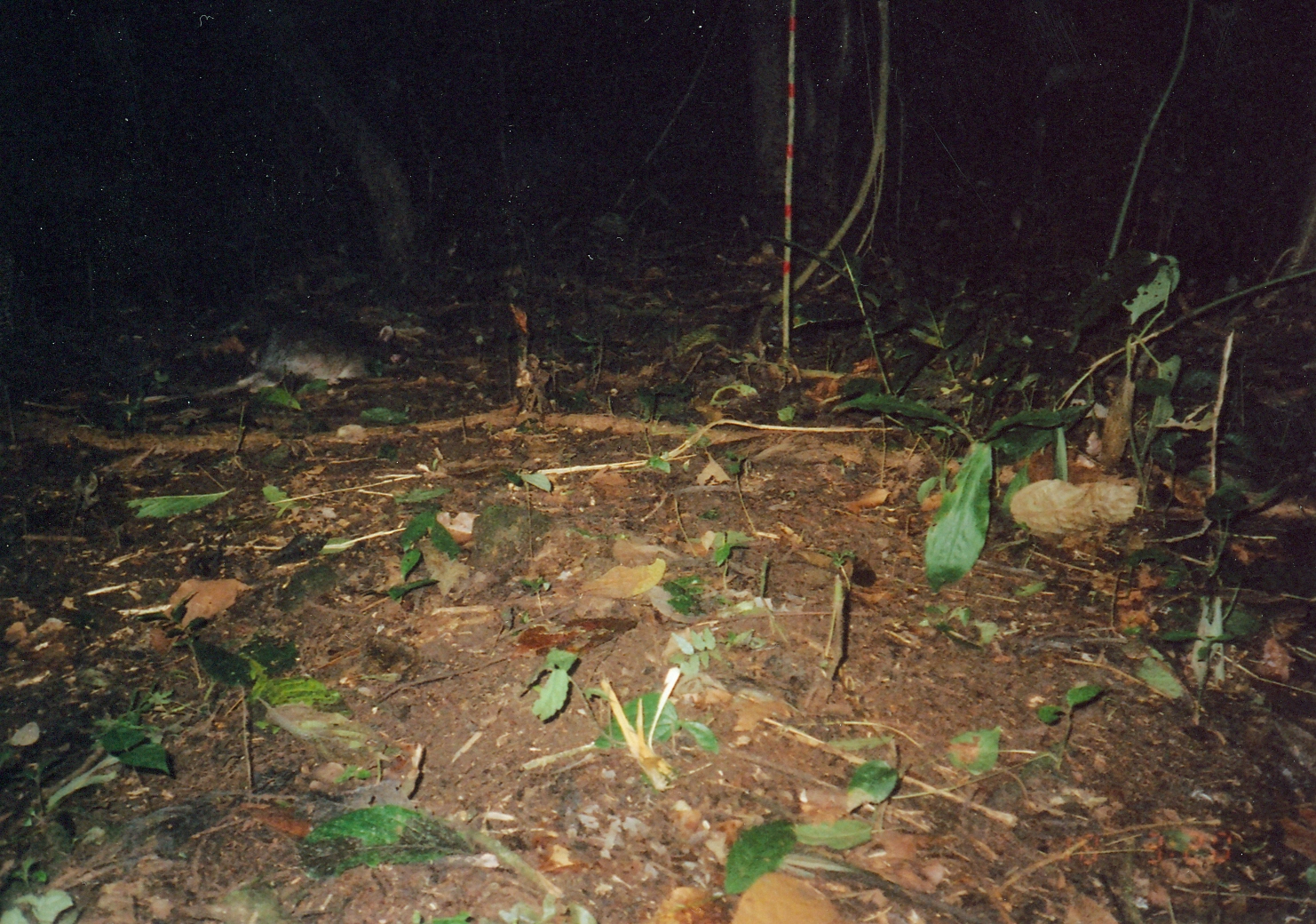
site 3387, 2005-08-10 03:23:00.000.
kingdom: Animalia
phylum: Chordata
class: Mammalia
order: Rodentia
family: Nesomyidae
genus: Cricetomys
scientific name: Cricetomys gambianus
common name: african giant pouched rat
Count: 1.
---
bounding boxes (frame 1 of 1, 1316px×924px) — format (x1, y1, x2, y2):
cricetomys gambianus: (136, 320, 399, 404)